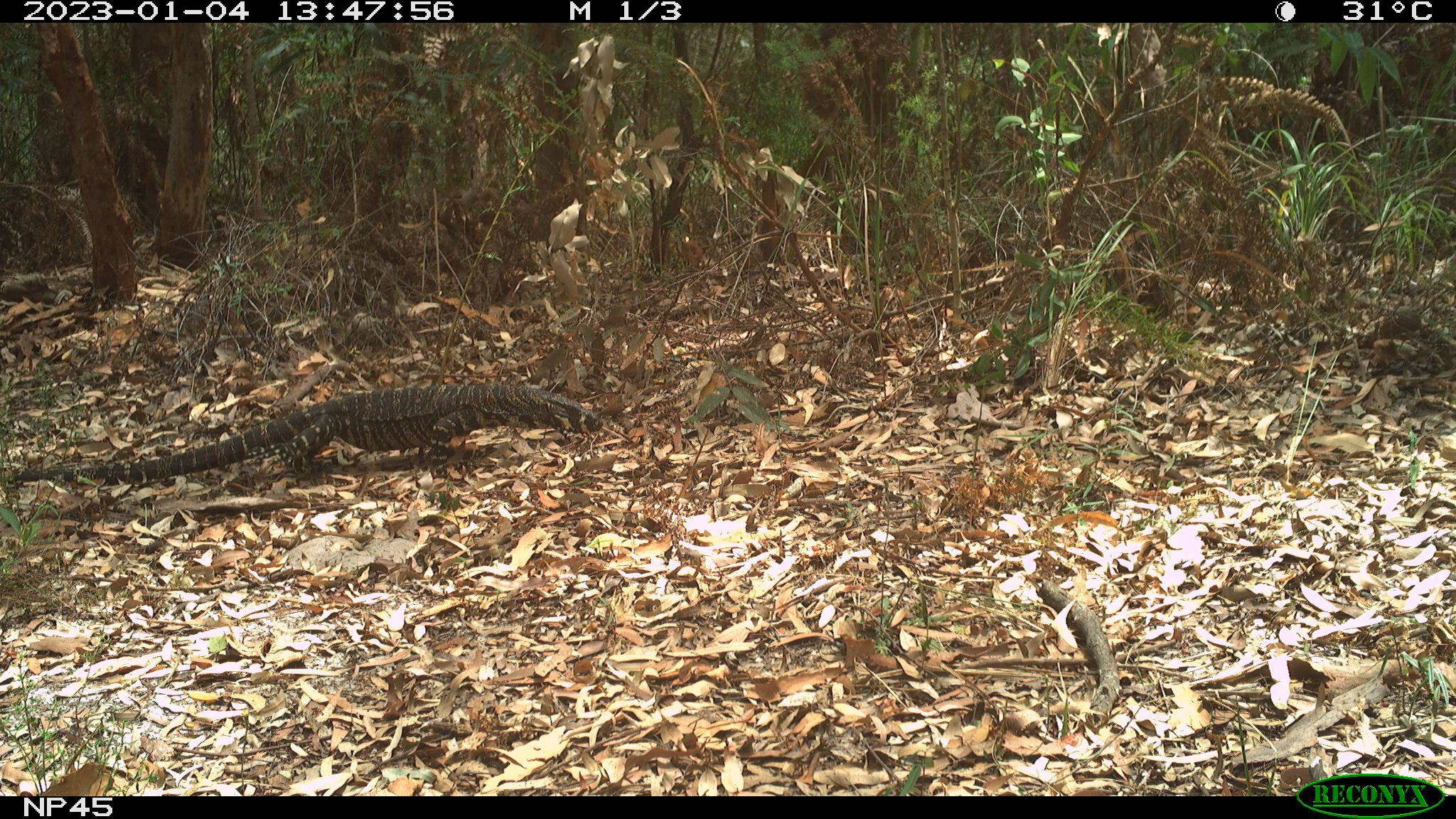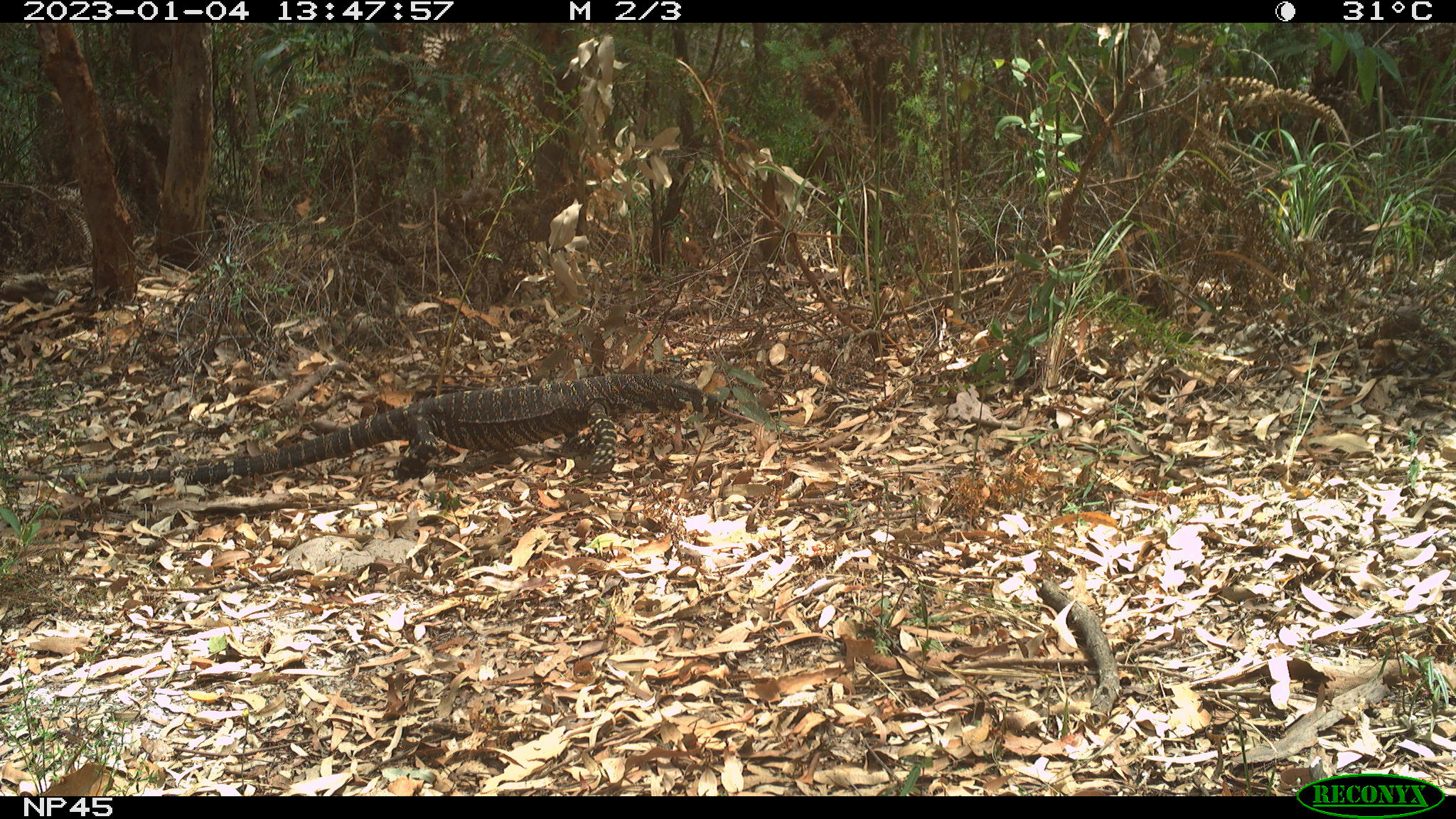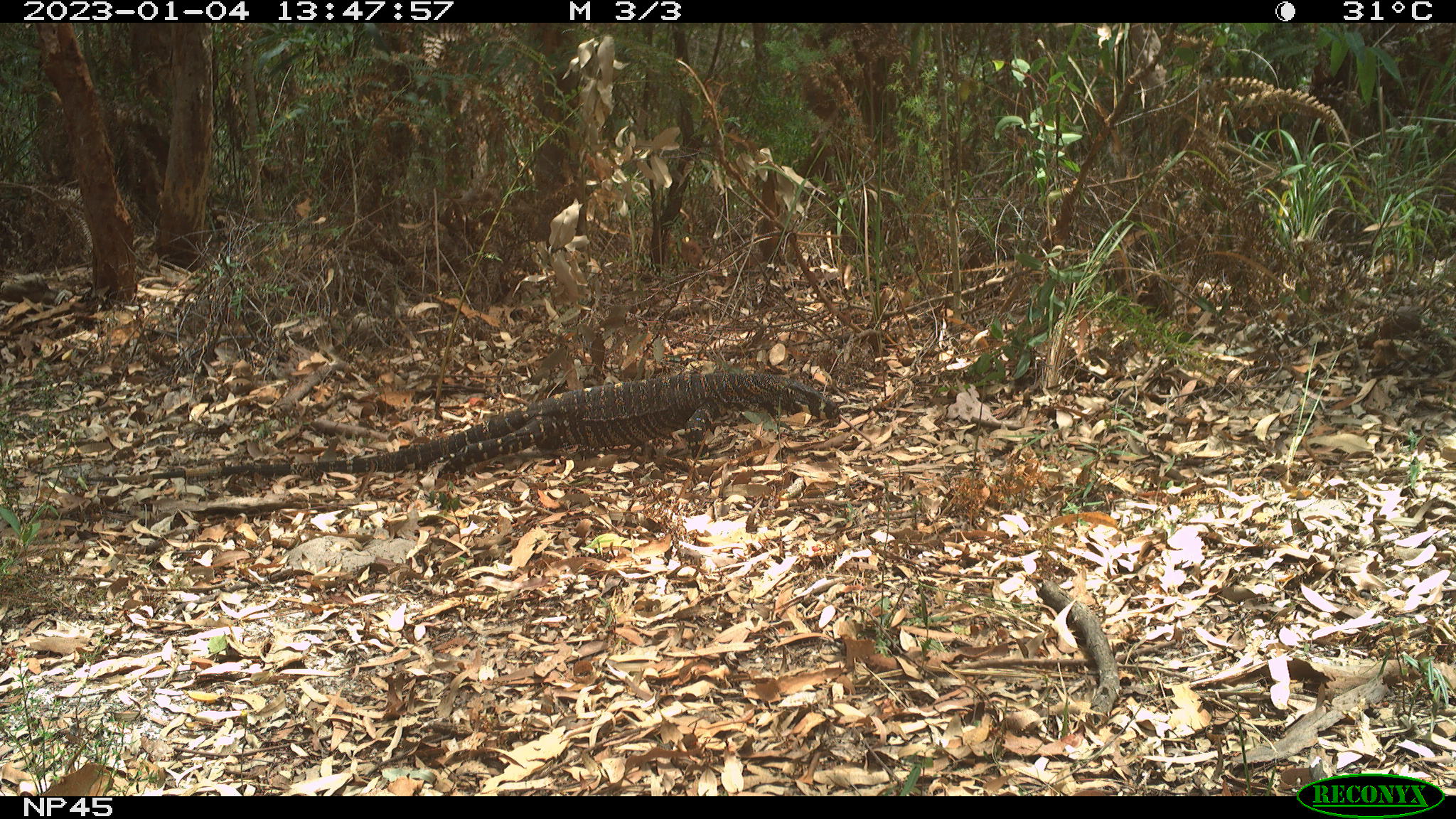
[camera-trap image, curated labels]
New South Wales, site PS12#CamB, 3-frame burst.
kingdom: Animalia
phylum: Chordata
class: Reptilia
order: Squamata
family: Varanidae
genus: Varanus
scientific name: Varanus varius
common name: lace monitor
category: goanna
Goanna (lace monitor) (Varanus varius).